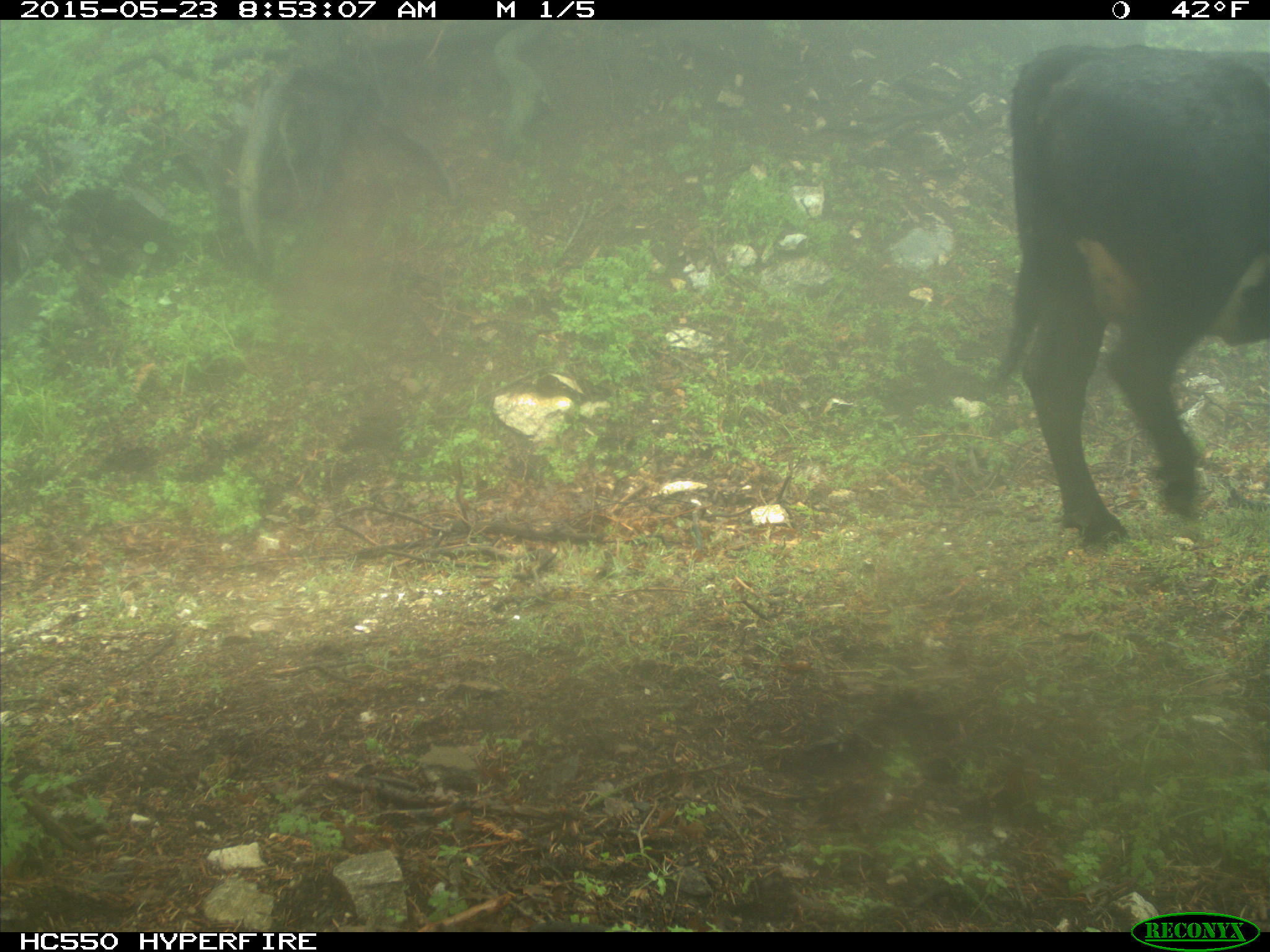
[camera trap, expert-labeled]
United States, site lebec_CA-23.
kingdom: Animalia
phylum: Chordata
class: Mammalia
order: Artiodactyla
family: Bovidae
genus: Bos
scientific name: Bos taurus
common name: domestic cow